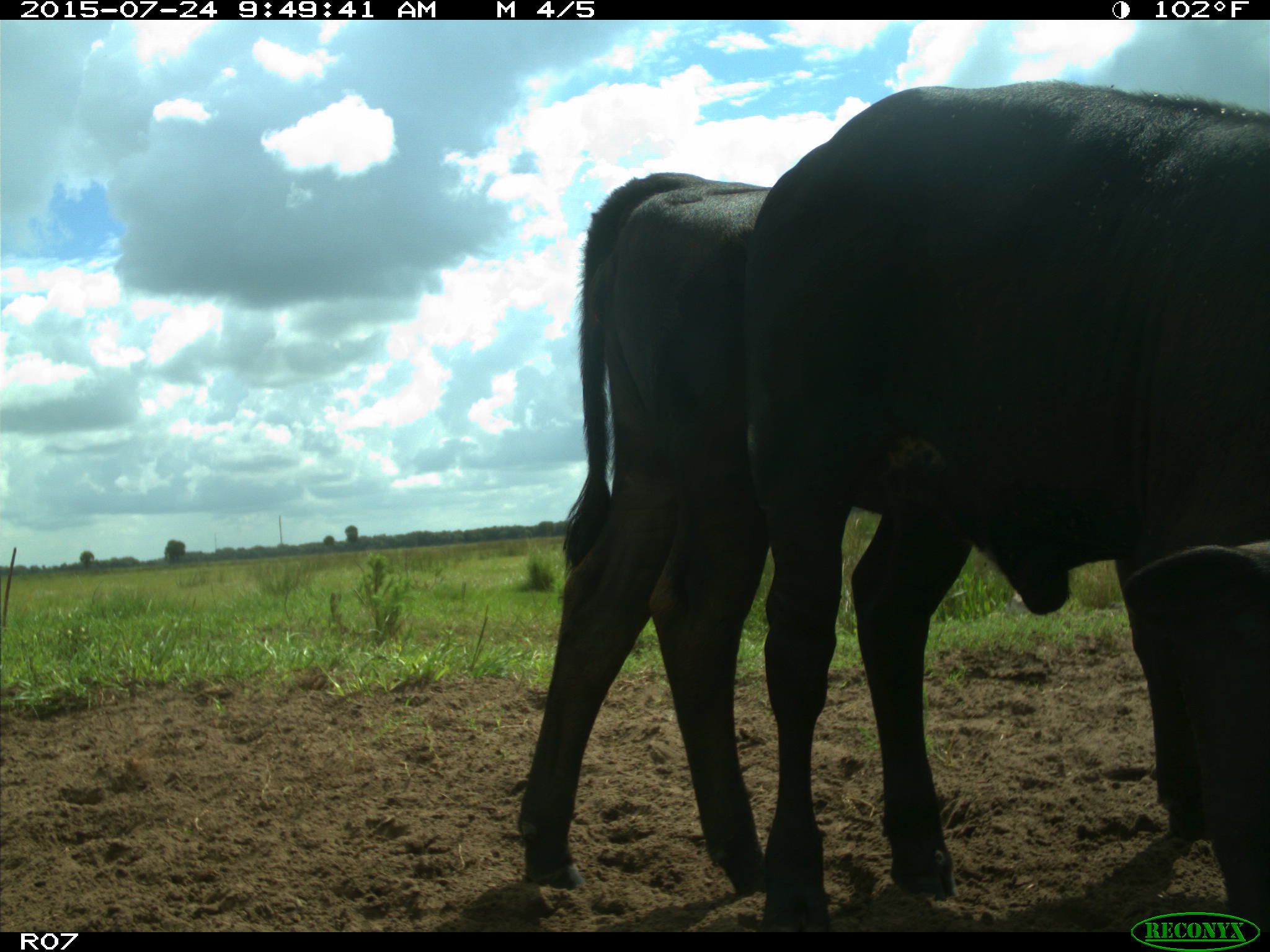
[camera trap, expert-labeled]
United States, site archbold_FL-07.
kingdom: Animalia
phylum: Chordata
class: Mammalia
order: Artiodactyla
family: Bovidae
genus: Bos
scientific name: Bos taurus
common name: domestic cow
Bos taurus (domestic cow).